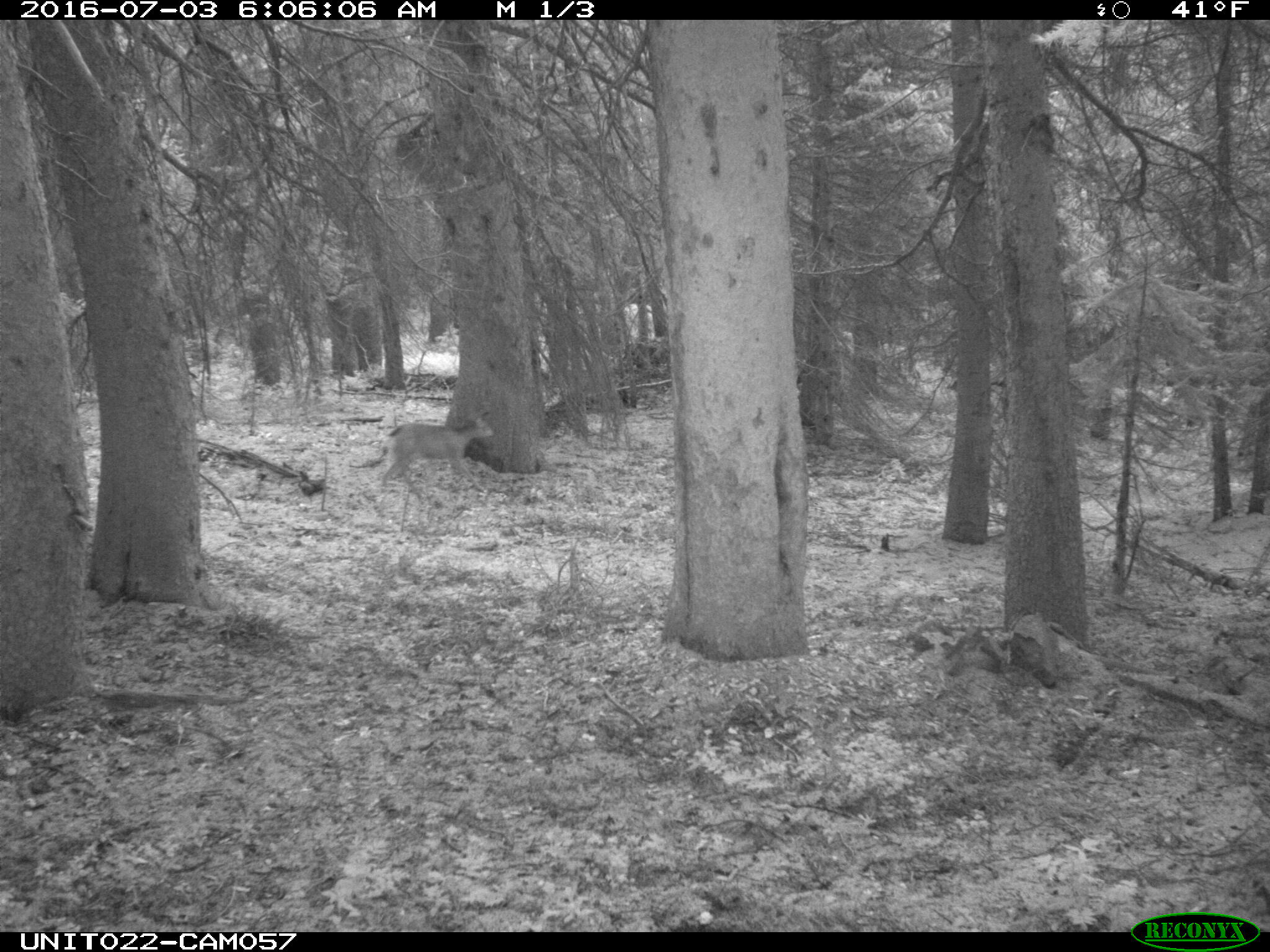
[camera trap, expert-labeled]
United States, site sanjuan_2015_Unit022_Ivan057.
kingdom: Animalia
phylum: Chordata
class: Mammalia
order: Artiodactyla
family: Cervidae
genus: Odocoileus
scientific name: Odocoileus hemionus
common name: mule deer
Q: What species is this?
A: Odocoileus hemionus (mule deer).